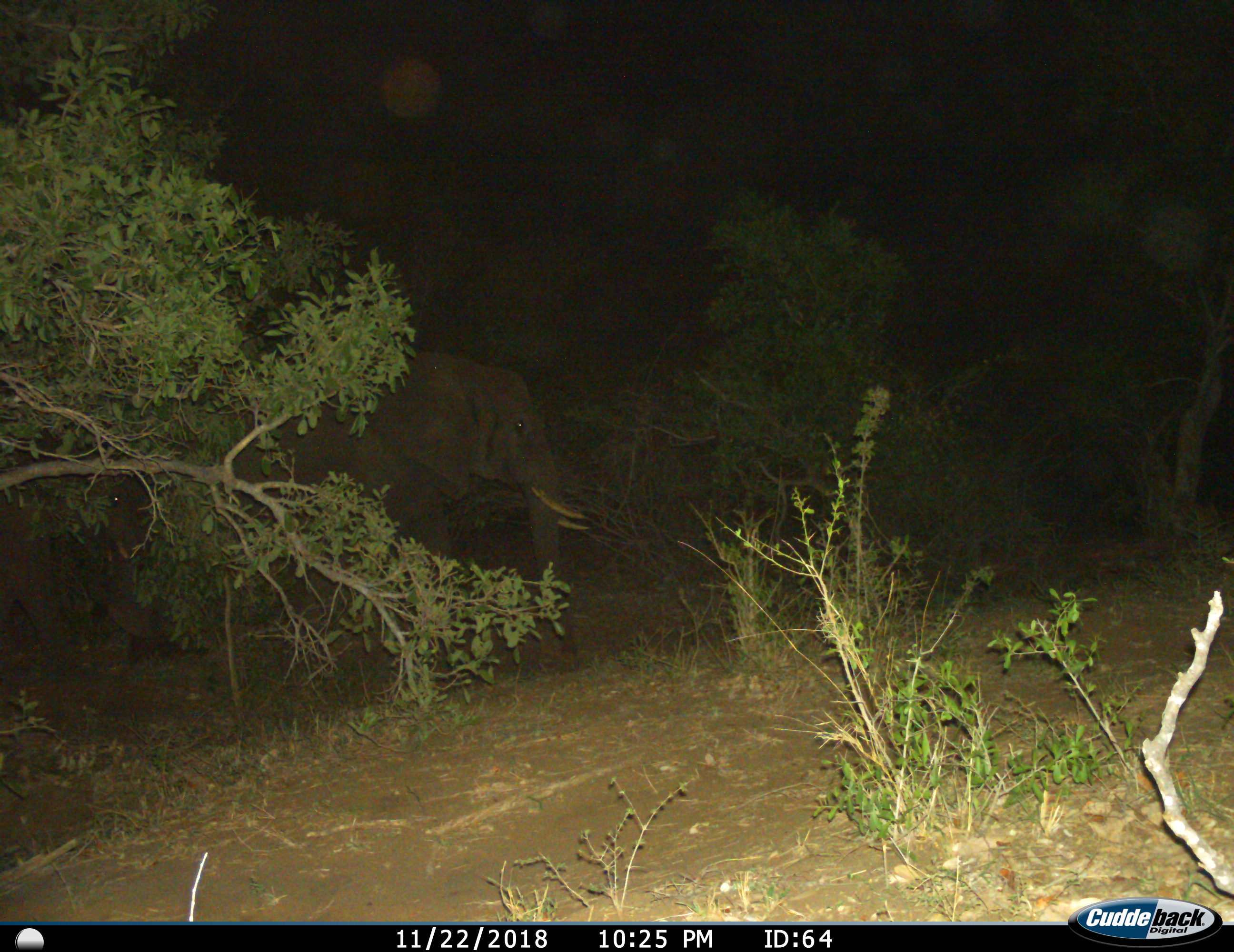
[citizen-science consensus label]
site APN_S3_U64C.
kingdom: Animalia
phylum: Chordata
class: Mammalia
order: Proboscidea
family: Elephantidae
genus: Loxodonta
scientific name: Loxodonta africana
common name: african bush elephant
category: elephant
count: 1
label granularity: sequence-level